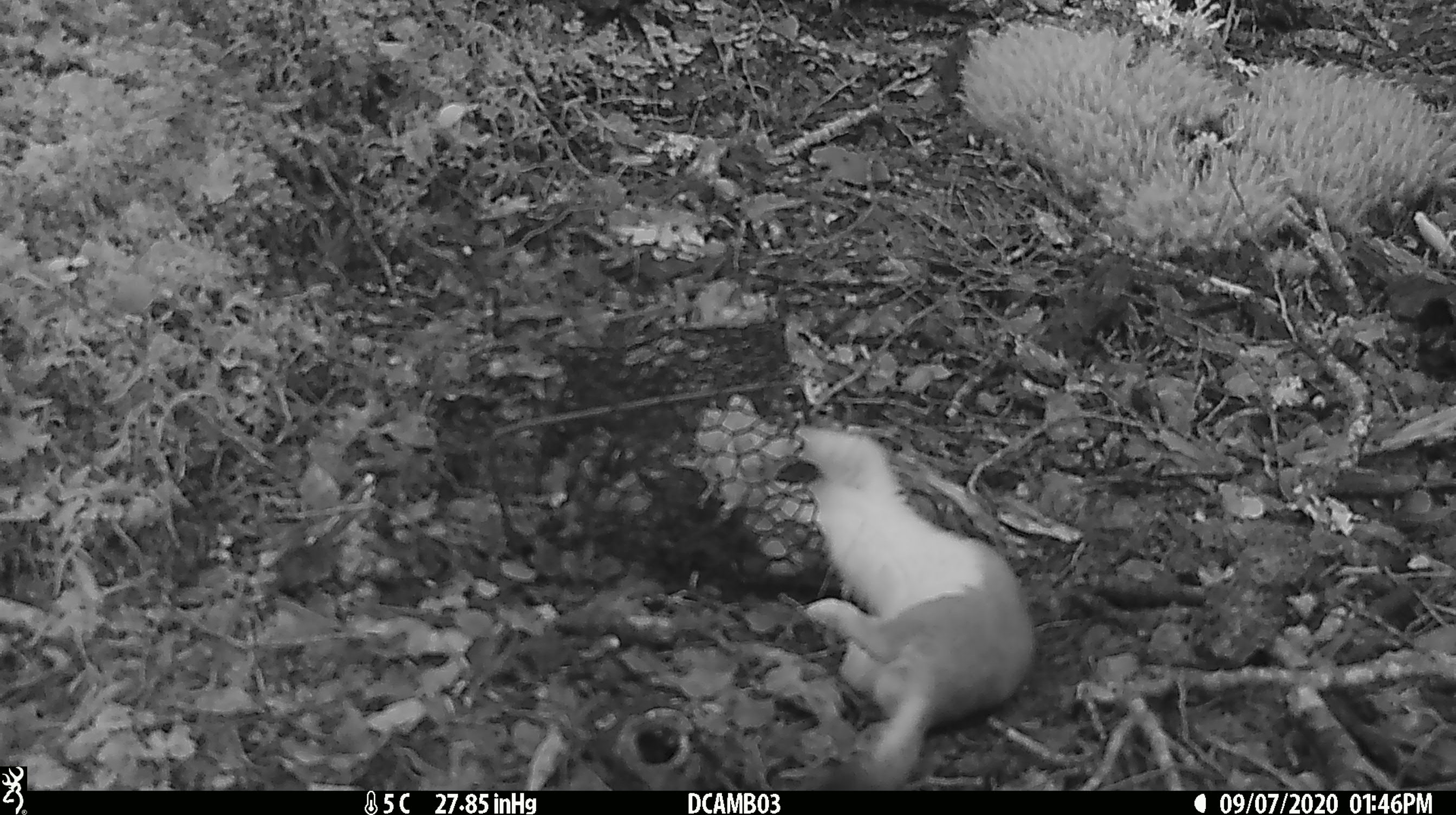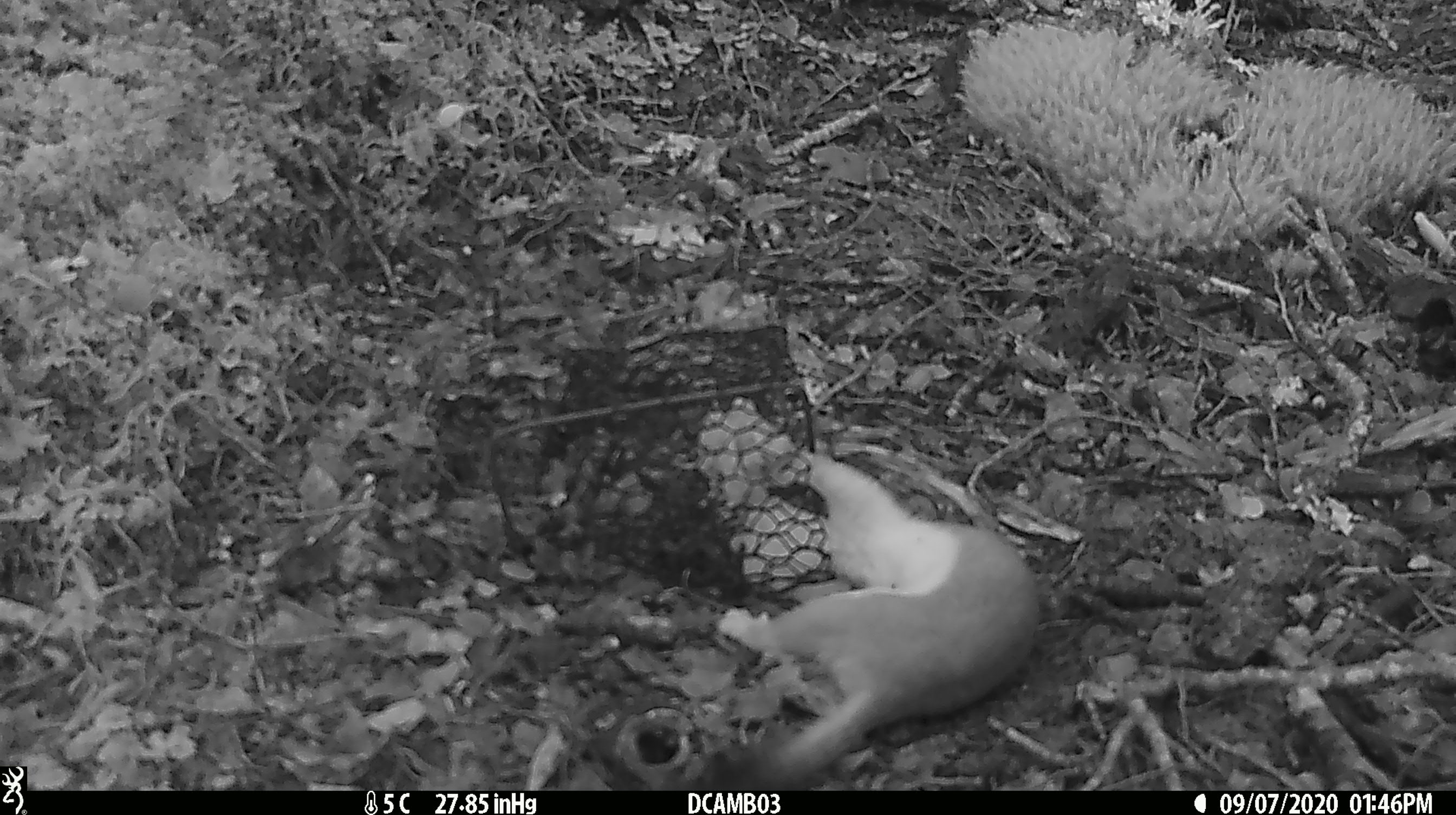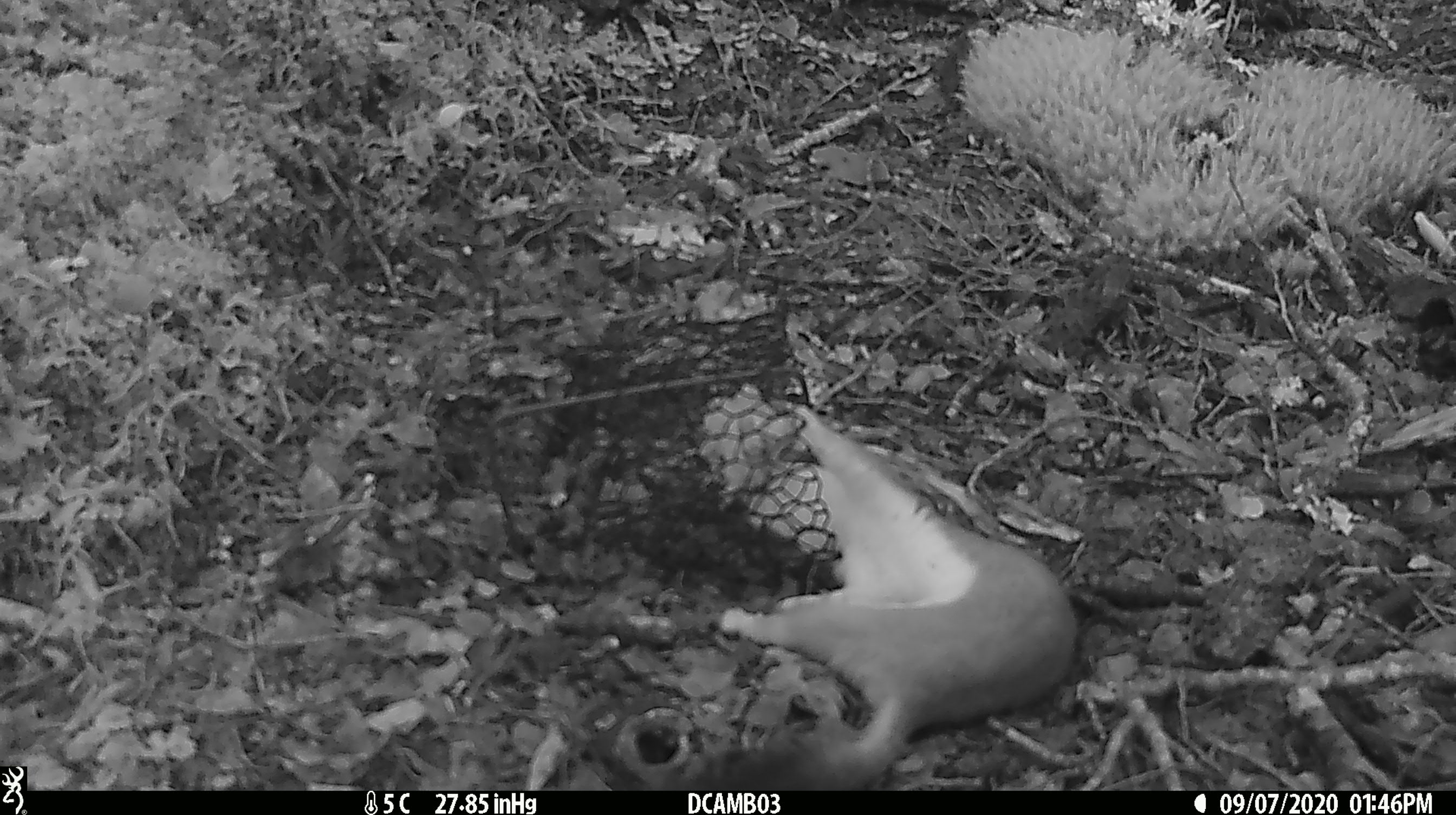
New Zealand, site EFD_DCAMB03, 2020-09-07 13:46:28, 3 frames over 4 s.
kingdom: Animalia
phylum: Chordata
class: Mammalia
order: Carnivora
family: Mustelidae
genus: Mustela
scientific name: Mustela erminea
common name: stoat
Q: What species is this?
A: Stoat (Mustela erminea).